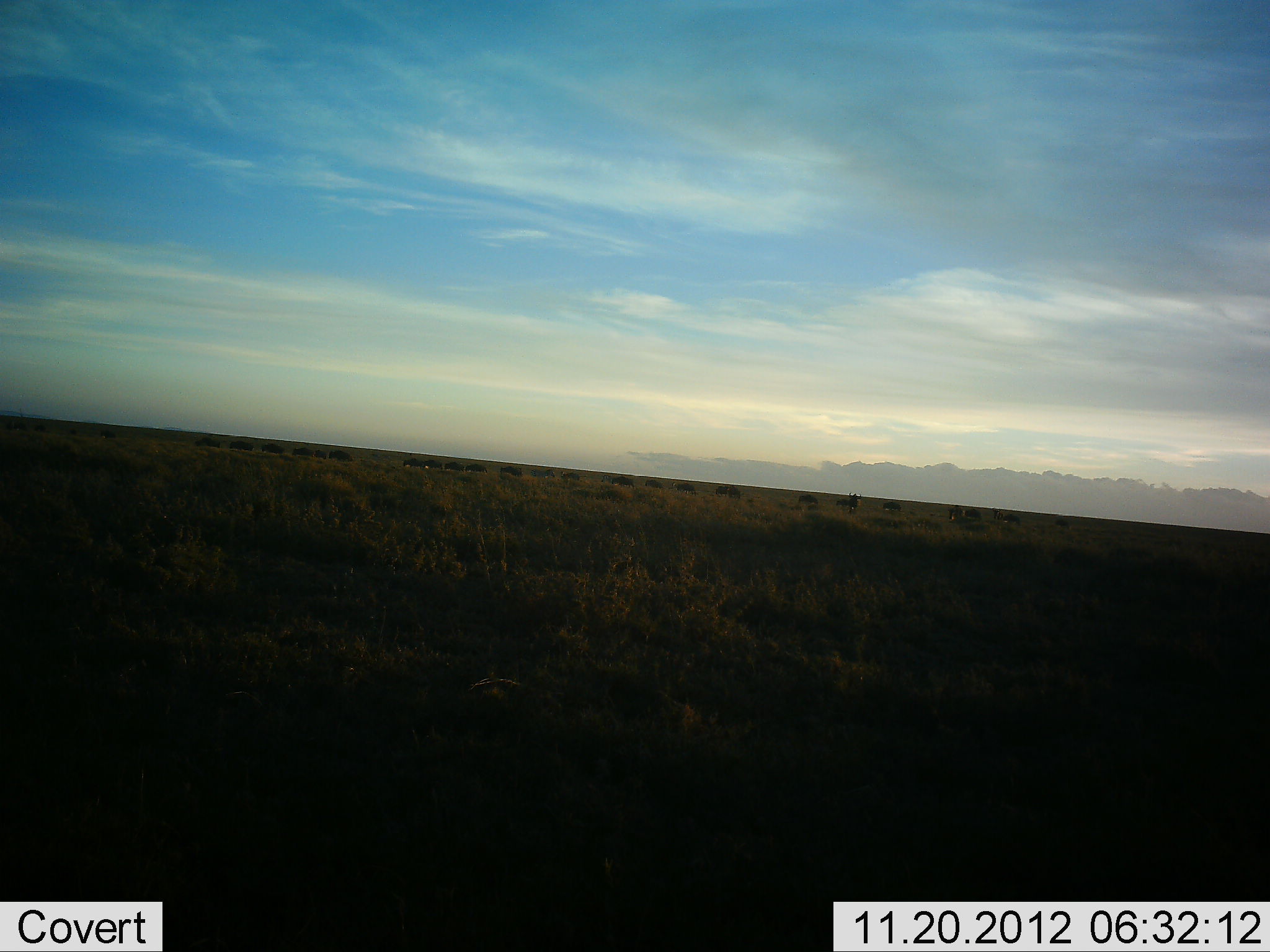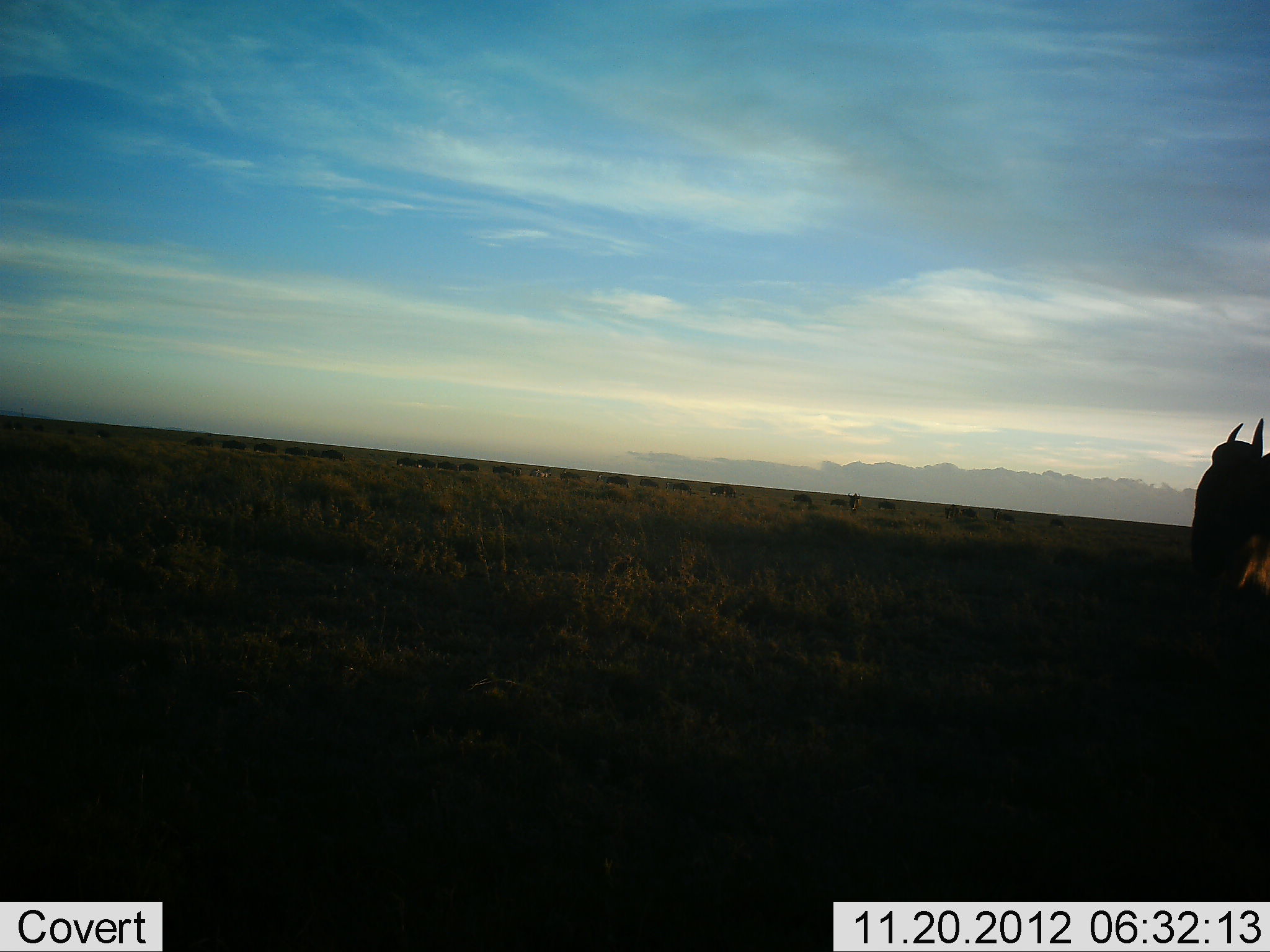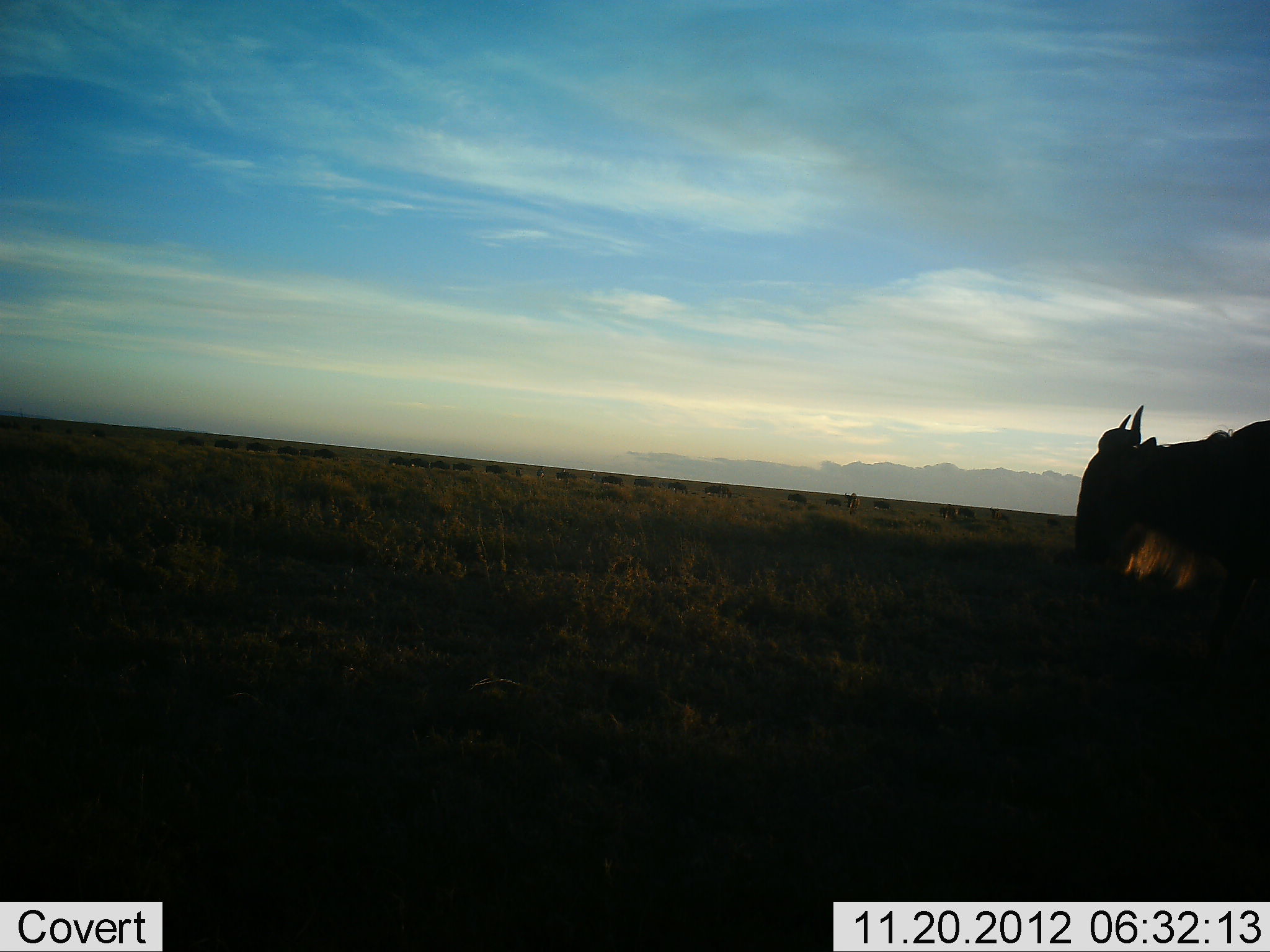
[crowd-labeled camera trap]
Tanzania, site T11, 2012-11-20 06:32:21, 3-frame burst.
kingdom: Animalia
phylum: Chordata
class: Mammalia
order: Artiodactyla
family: Bovidae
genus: Connochaetes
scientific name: Connochaetes taurinus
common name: blue wildebeest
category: wildebeest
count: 1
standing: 10%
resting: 0%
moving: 90%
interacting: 0%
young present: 0%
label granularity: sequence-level